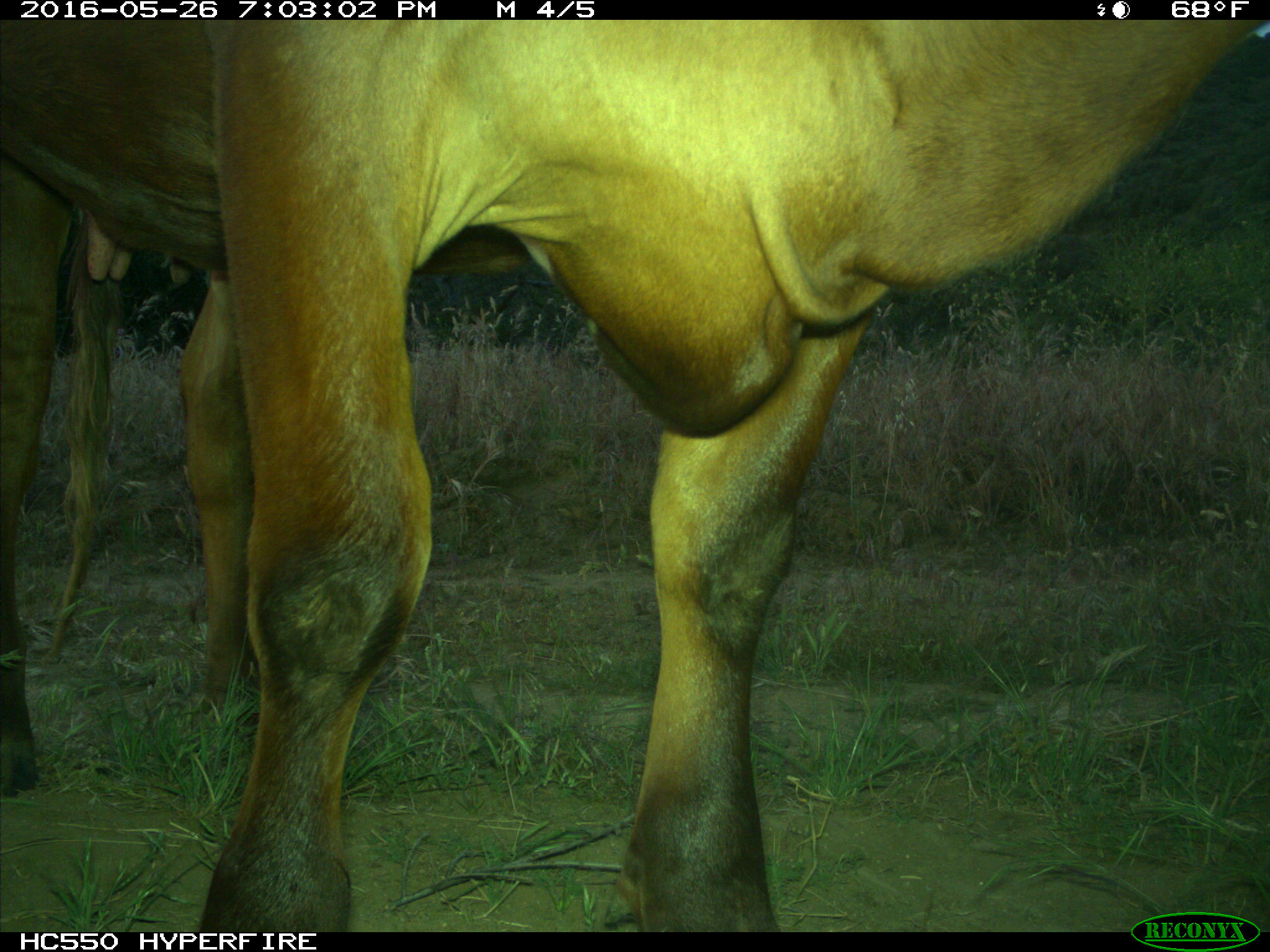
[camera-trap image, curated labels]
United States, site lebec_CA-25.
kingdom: Animalia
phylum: Chordata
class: Mammalia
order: Artiodactyla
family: Bovidae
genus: Bos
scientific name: Bos taurus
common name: domestic cow